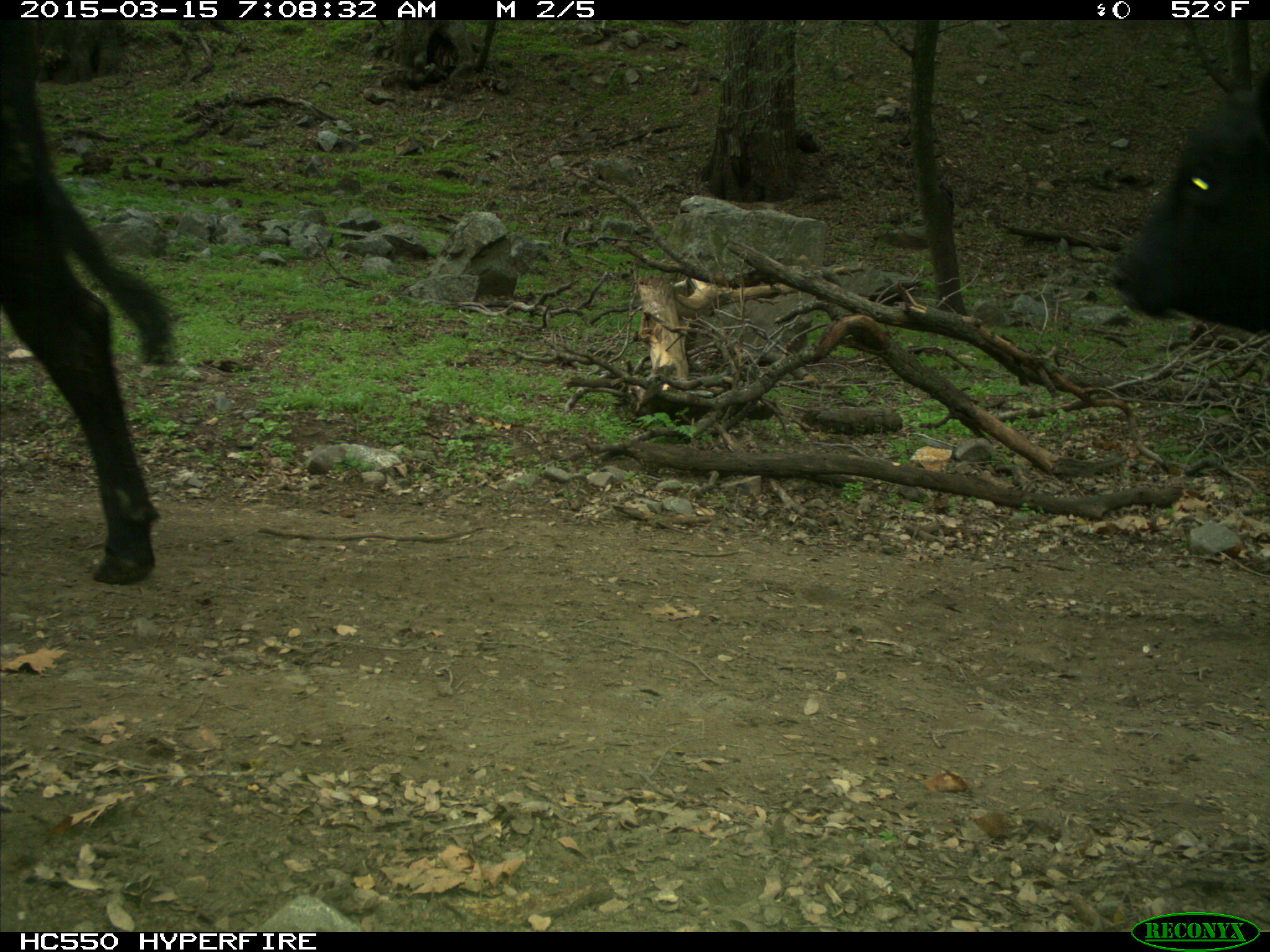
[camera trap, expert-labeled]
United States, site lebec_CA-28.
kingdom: Animalia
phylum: Chordata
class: Mammalia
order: Artiodactyla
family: Bovidae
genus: Bos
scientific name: Bos taurus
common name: domestic cow